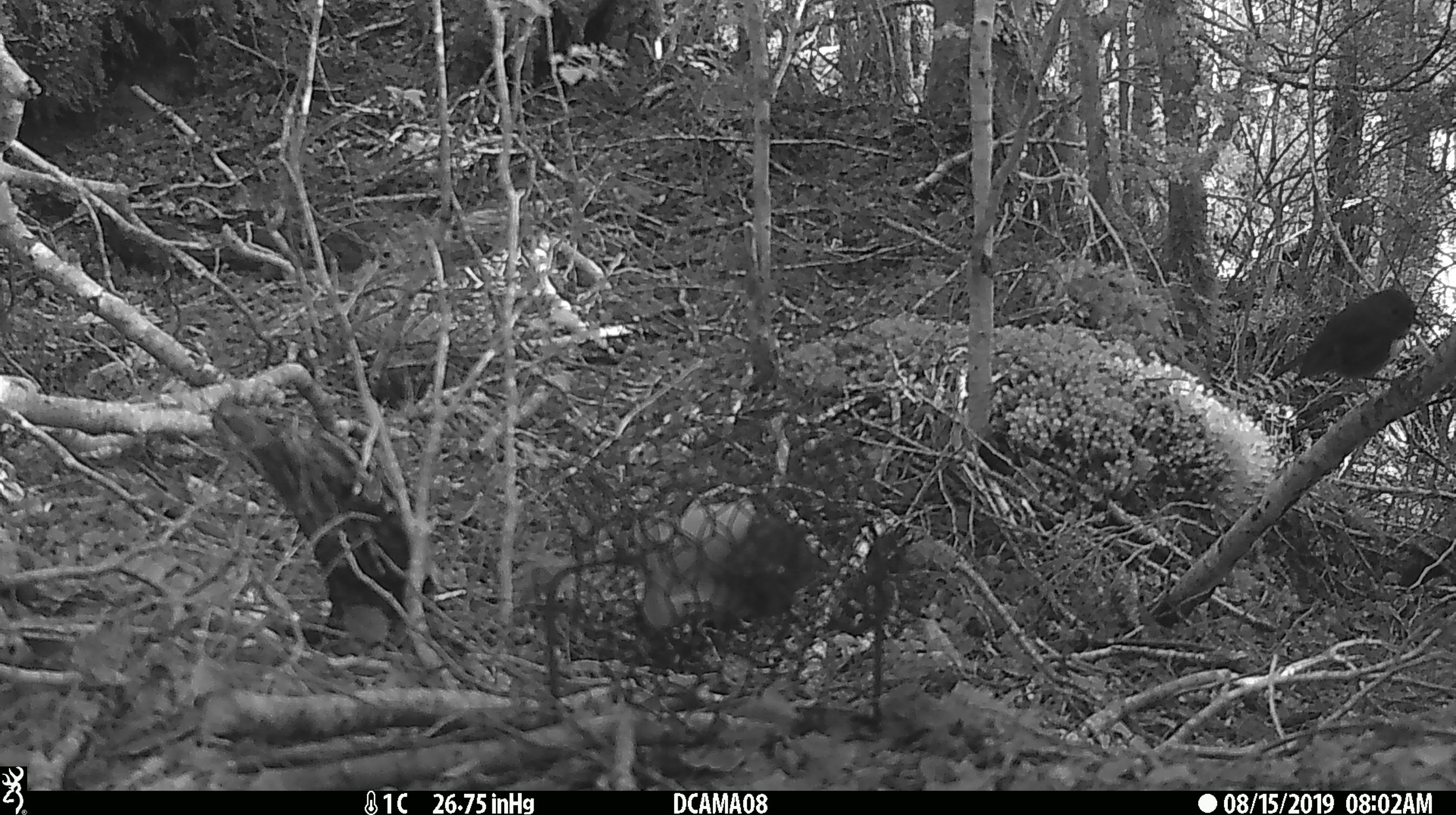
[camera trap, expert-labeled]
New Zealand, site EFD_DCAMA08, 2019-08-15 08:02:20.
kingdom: Animalia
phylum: Chordata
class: Aves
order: Passeriformes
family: Petroicidae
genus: Petroica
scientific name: Petroica australis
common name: new zealand robin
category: robin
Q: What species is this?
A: Robin (new zealand robin) (Petroica australis).